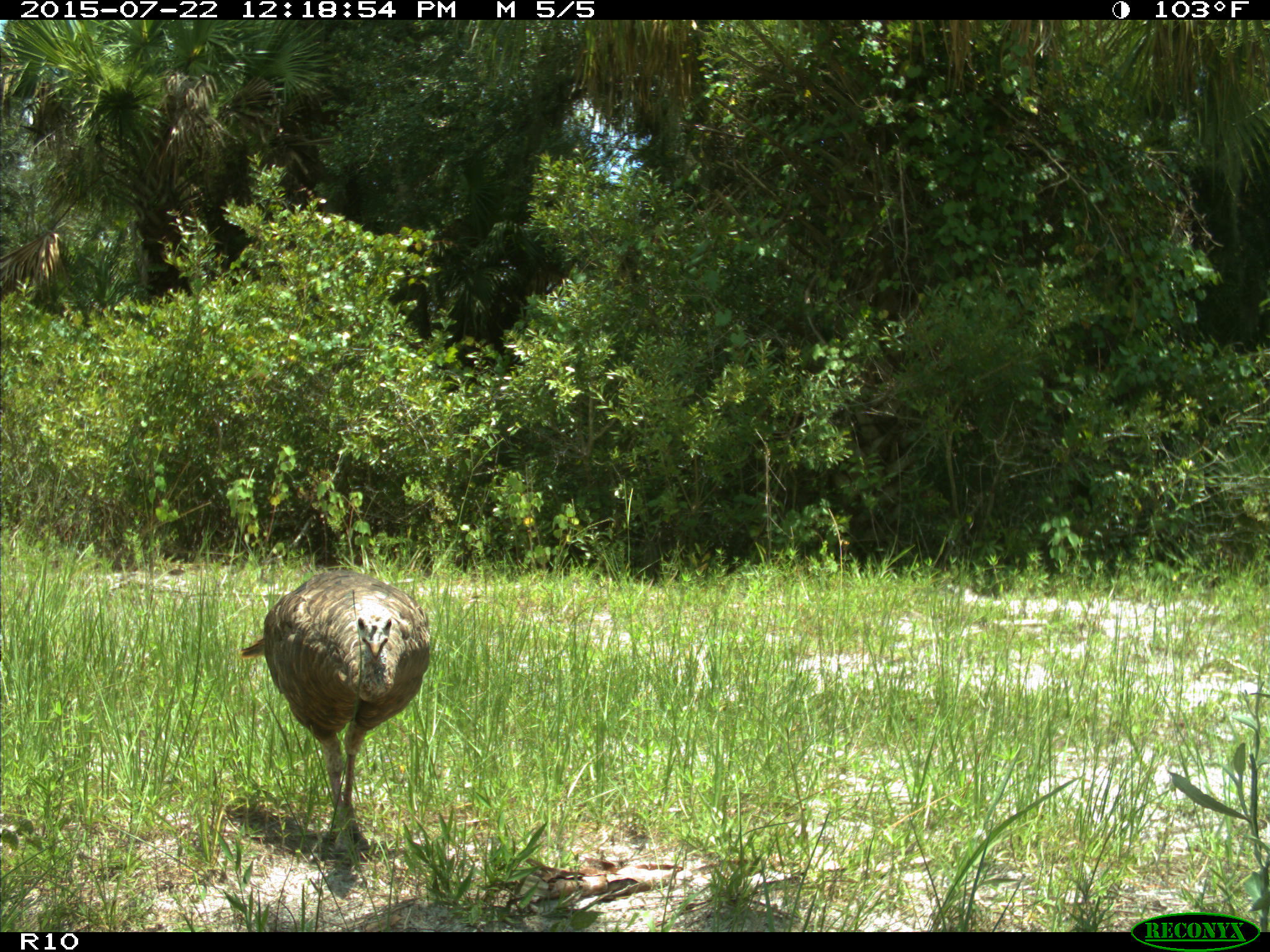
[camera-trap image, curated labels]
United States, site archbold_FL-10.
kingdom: Animalia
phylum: Chordata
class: Aves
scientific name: Aves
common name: birds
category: unidentified bird